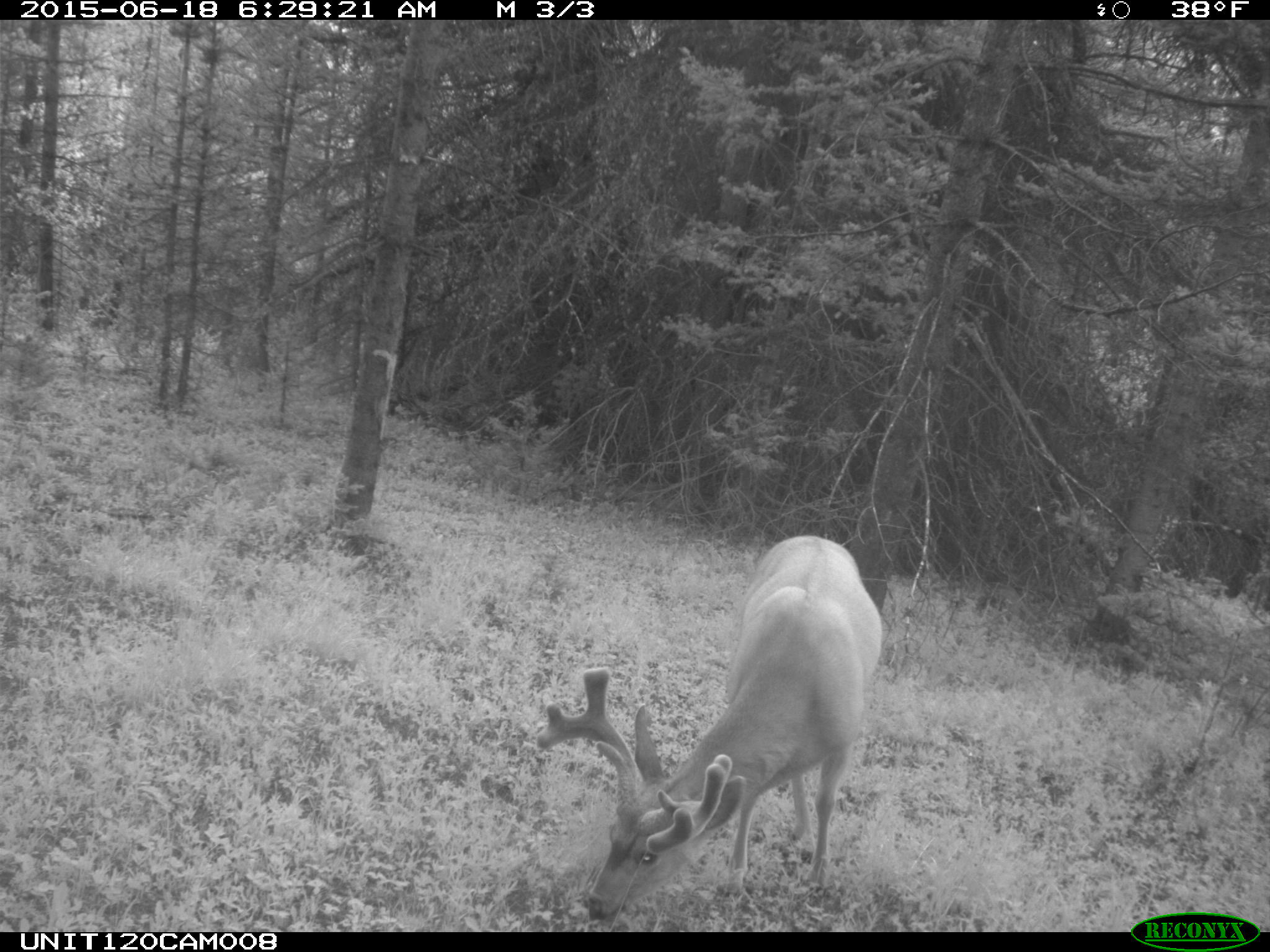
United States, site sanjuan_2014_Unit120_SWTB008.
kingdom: Animalia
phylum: Chordata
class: Mammalia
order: Artiodactyla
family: Cervidae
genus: Odocoileus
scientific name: Odocoileus hemionus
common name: mule deer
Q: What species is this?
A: Odocoileus hemionus (mule deer).